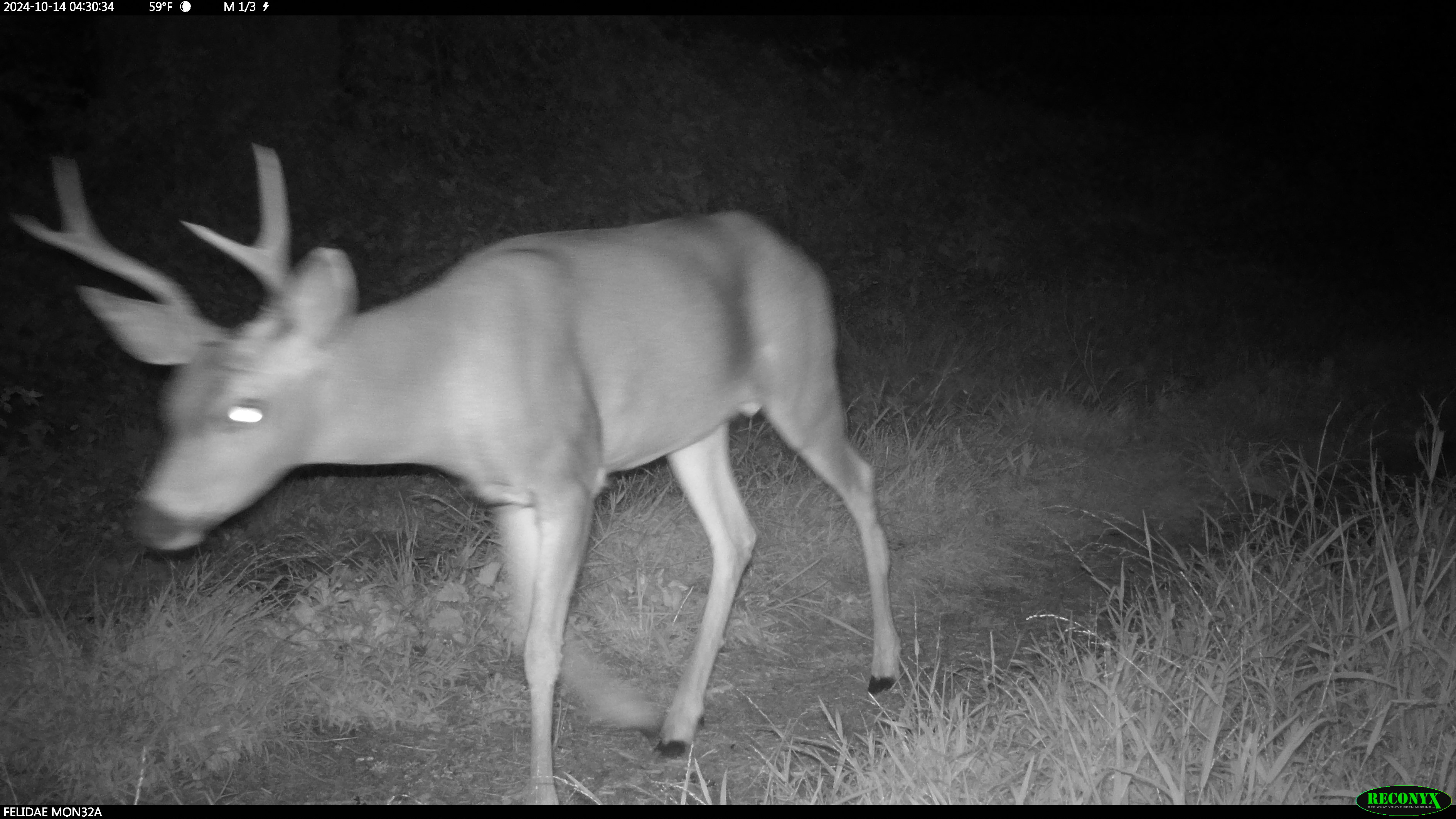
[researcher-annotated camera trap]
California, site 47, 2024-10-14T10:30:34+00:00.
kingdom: Animalia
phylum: Chordata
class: Mammalia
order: Artiodactyla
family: Cervidae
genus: Odocoileus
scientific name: Odocoileus hemionus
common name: mule deer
Mule deer (Odocoileus hemionus).